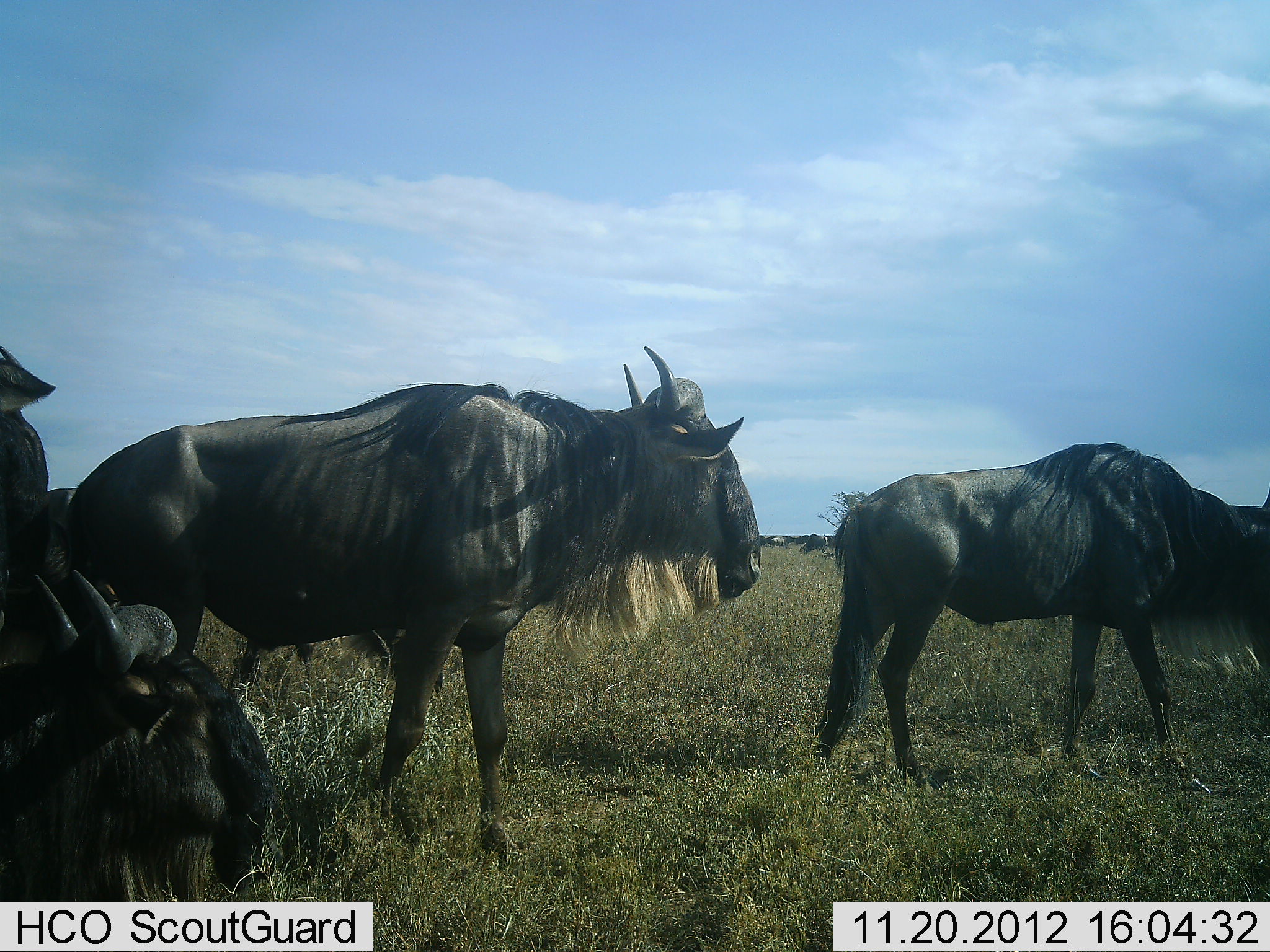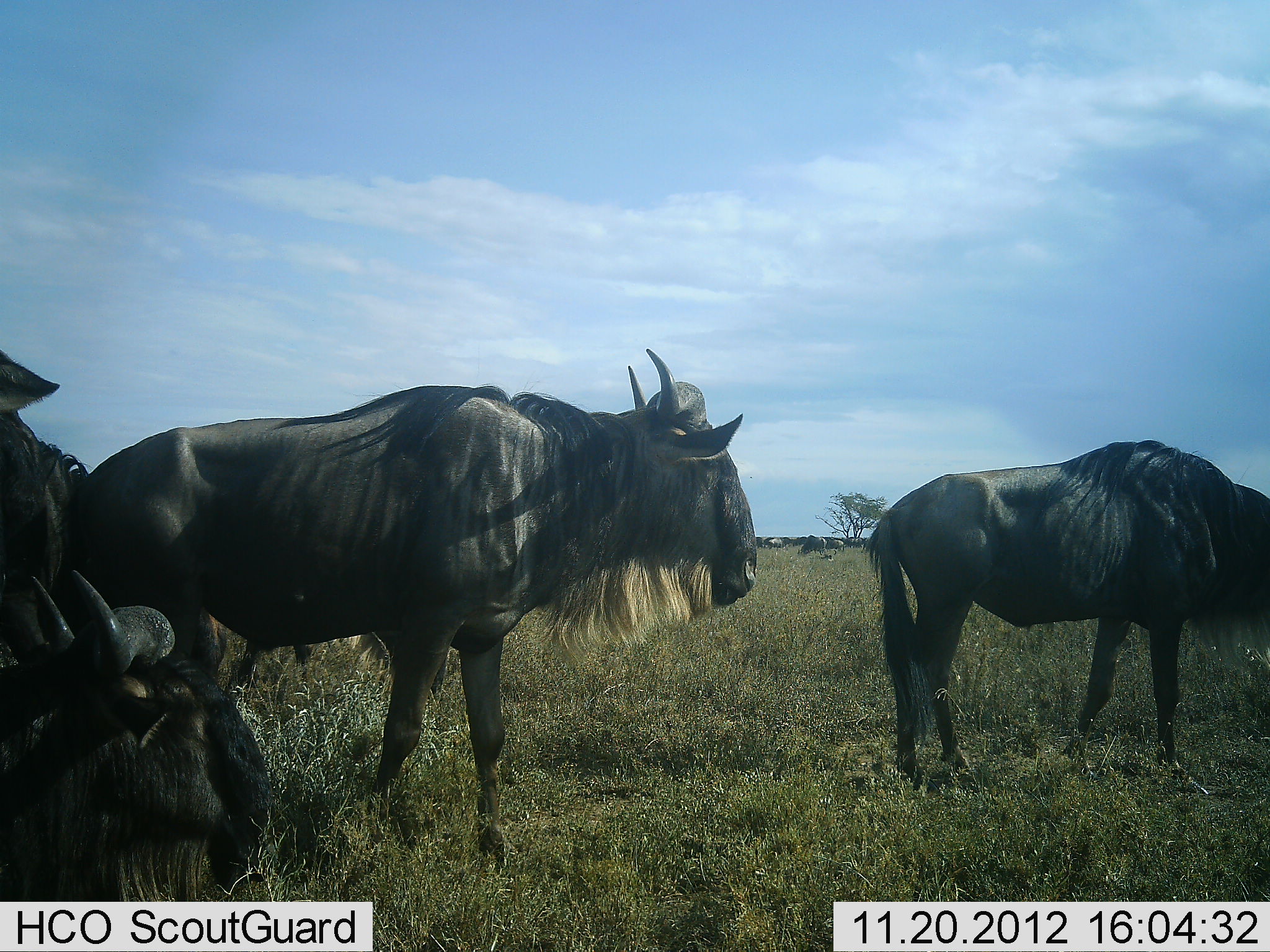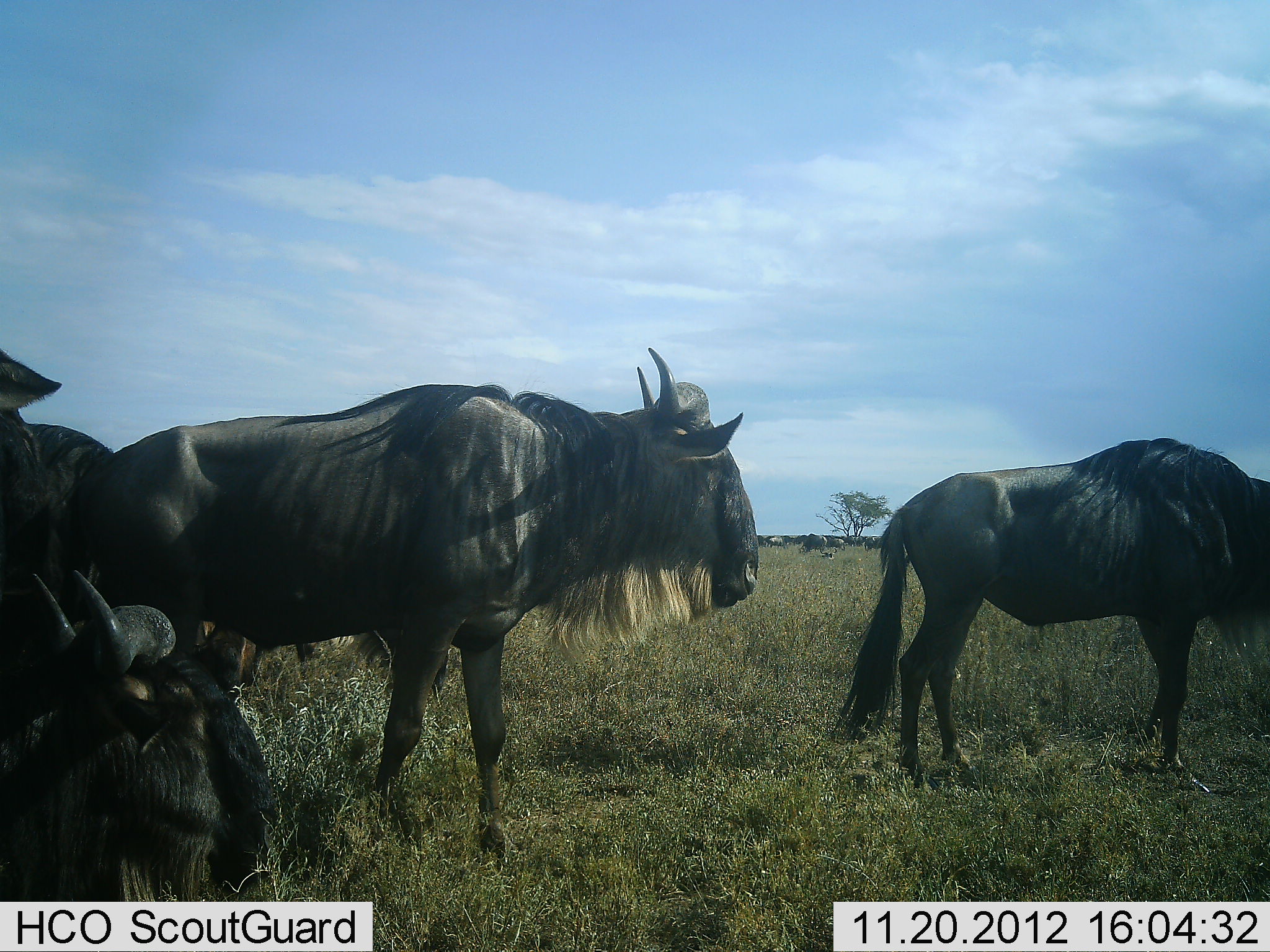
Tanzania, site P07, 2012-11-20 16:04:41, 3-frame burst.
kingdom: Animalia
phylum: Chordata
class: Mammalia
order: Artiodactyla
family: Bovidae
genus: Connochaetes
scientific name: Connochaetes taurinus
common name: blue wildebeest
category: wildebeest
Wildebeest (blue wildebeest) (Connochaetes taurinus), count 11-50. Behavior (volunteer vote fractions): standing 90%, resting 50%, moving 20%, interacting 0%. Young present (vote fraction): 0%. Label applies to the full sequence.